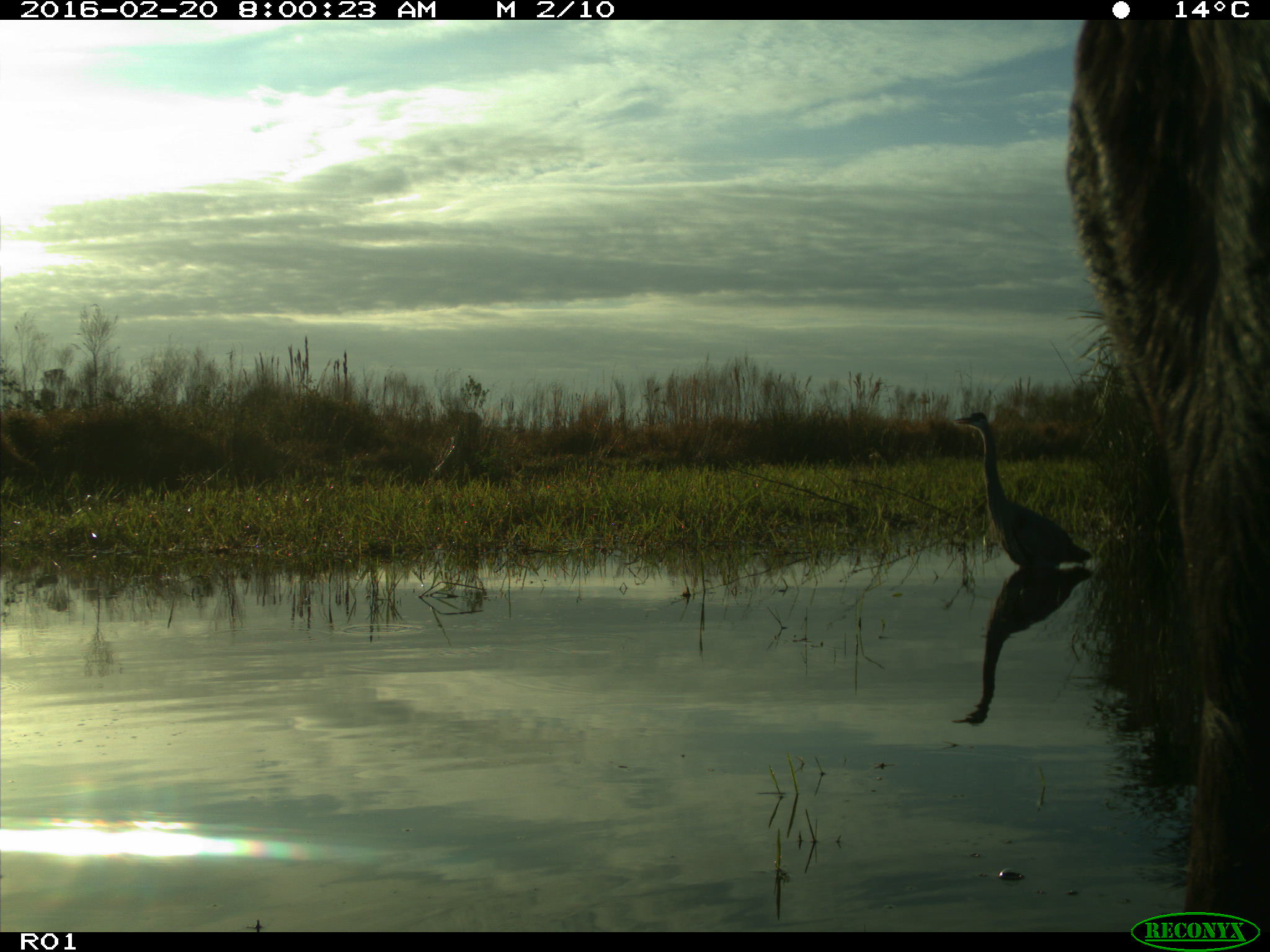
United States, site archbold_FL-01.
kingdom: Animalia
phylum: Chordata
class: Mammalia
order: Artiodactyla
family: Bovidae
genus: Bos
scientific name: Bos taurus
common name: domestic cow